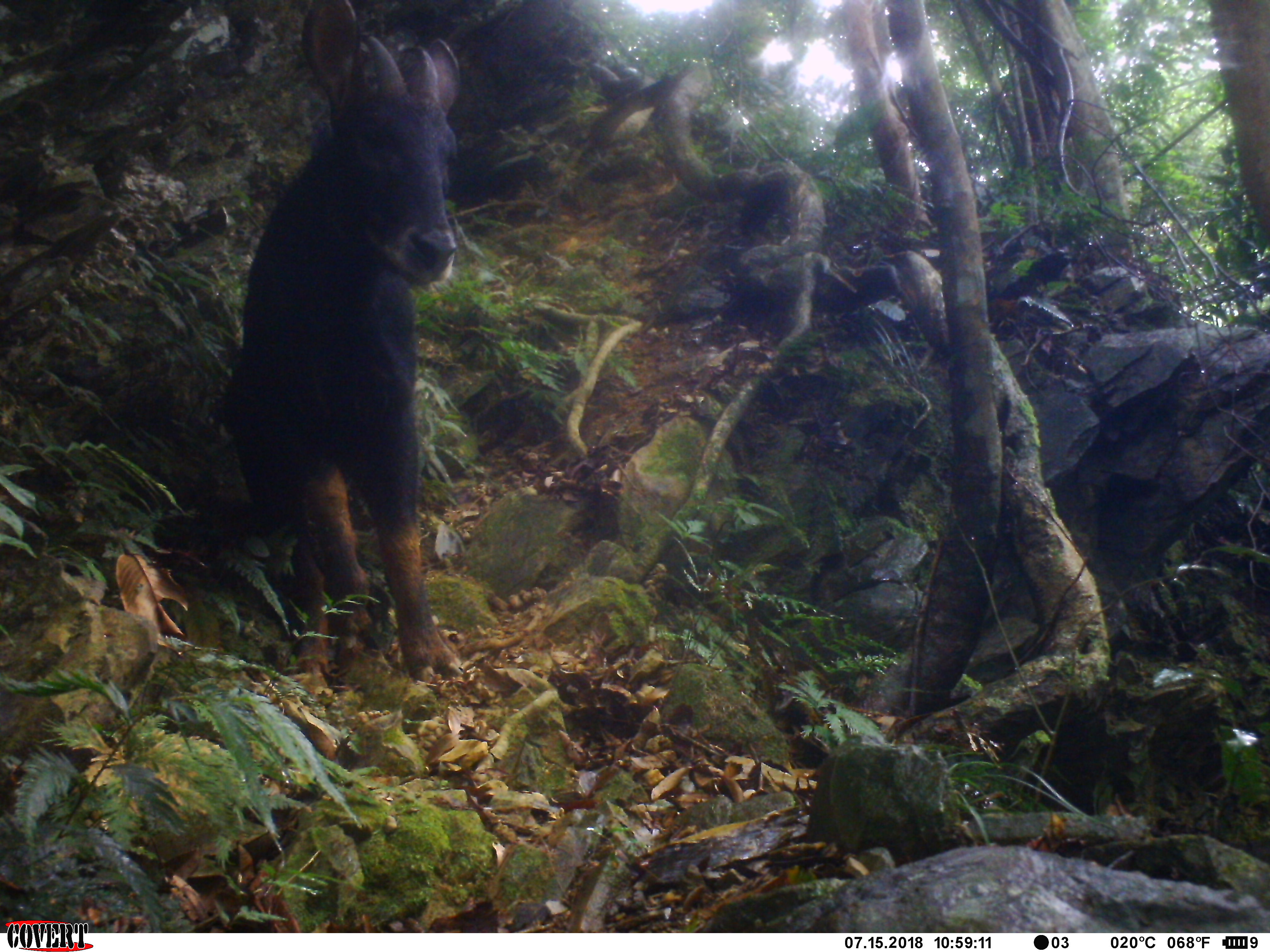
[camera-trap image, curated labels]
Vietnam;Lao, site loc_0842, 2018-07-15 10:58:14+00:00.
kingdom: Animalia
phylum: Chordata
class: Mammalia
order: Artiodactyla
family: Bovidae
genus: Capricornis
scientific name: Capricornis sumatraensis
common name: chinese serow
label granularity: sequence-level